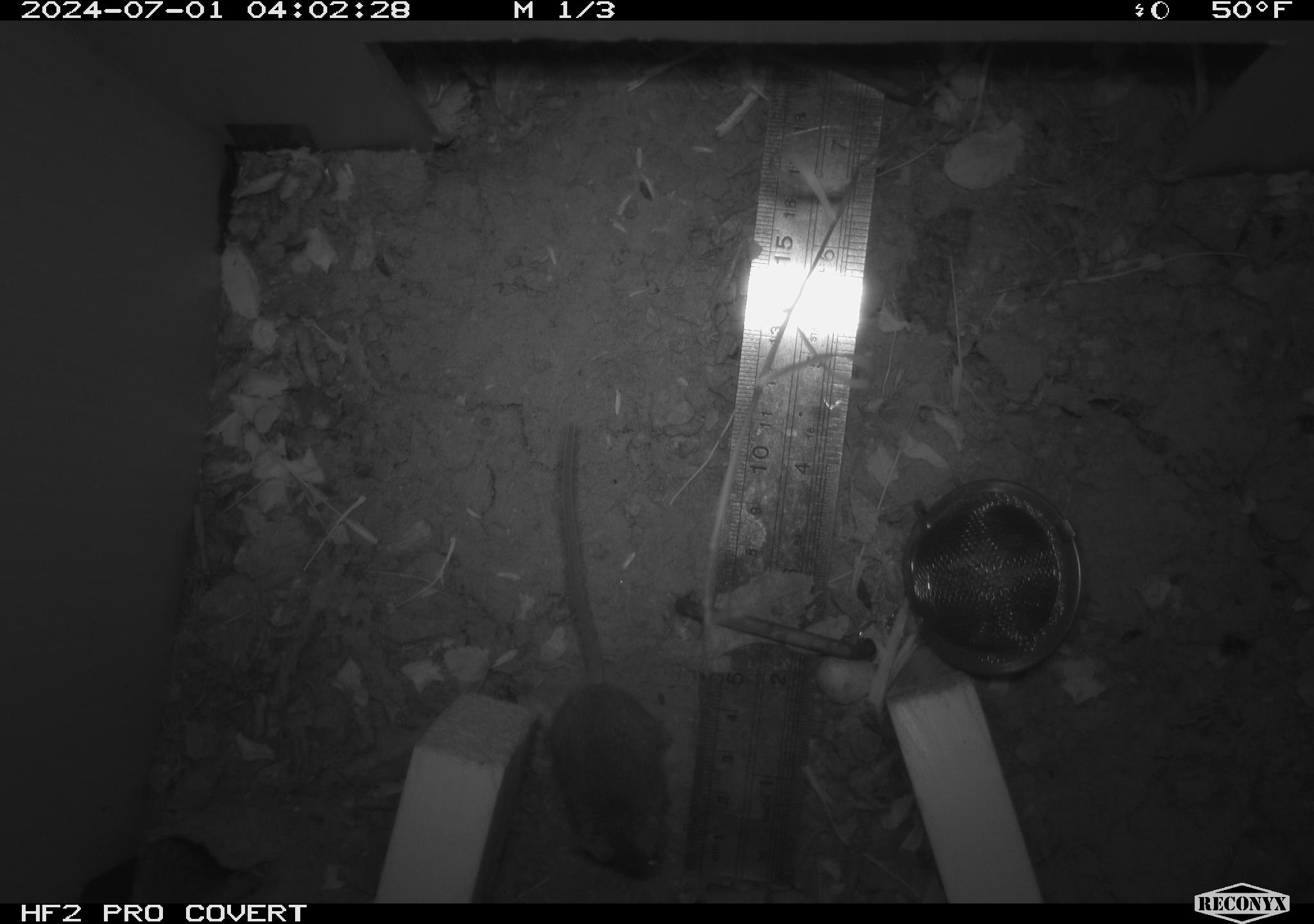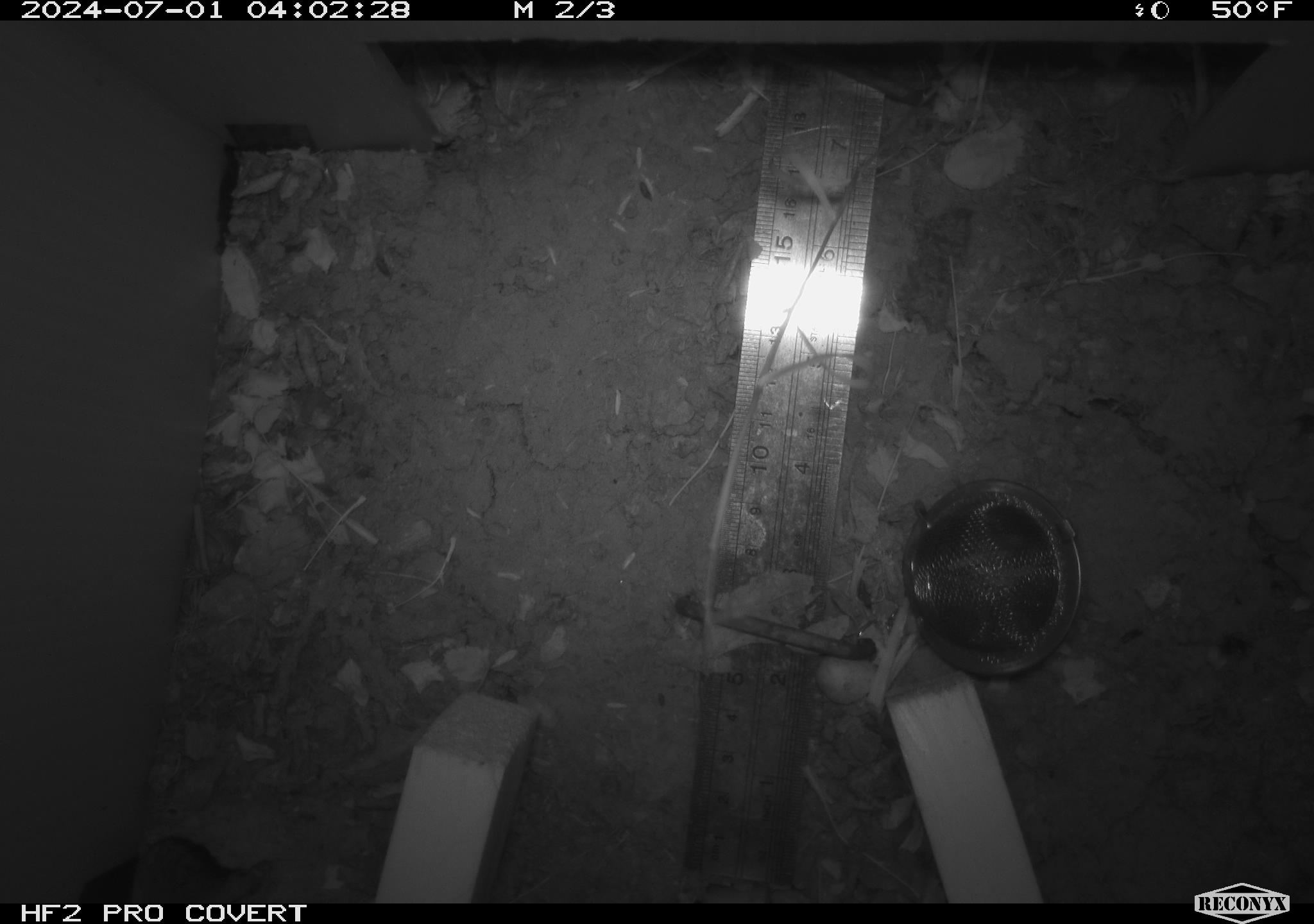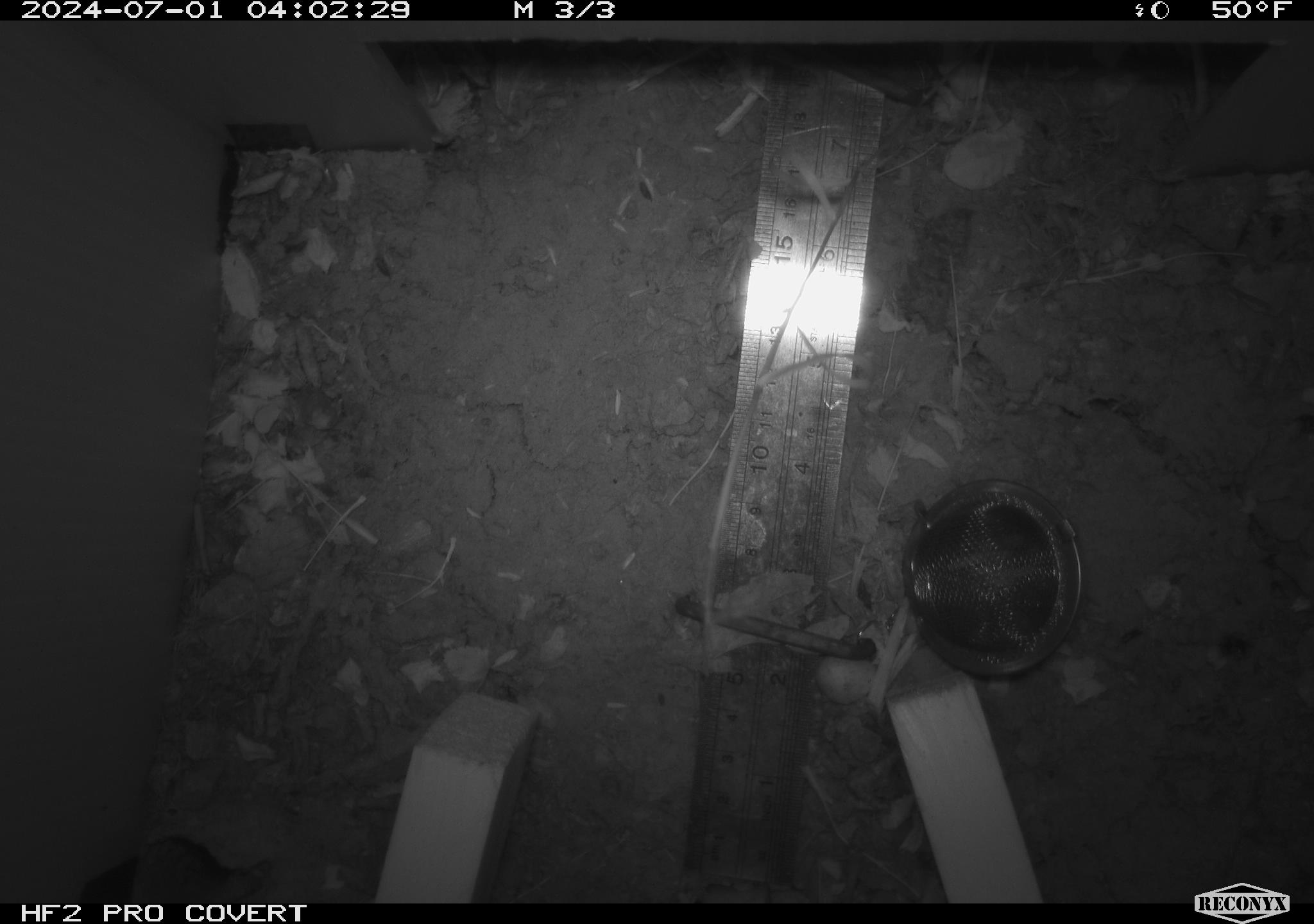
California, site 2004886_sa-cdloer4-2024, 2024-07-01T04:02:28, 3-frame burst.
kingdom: Animalia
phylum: Chordata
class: Mammalia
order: Rodentia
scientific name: Rodentia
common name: rodent